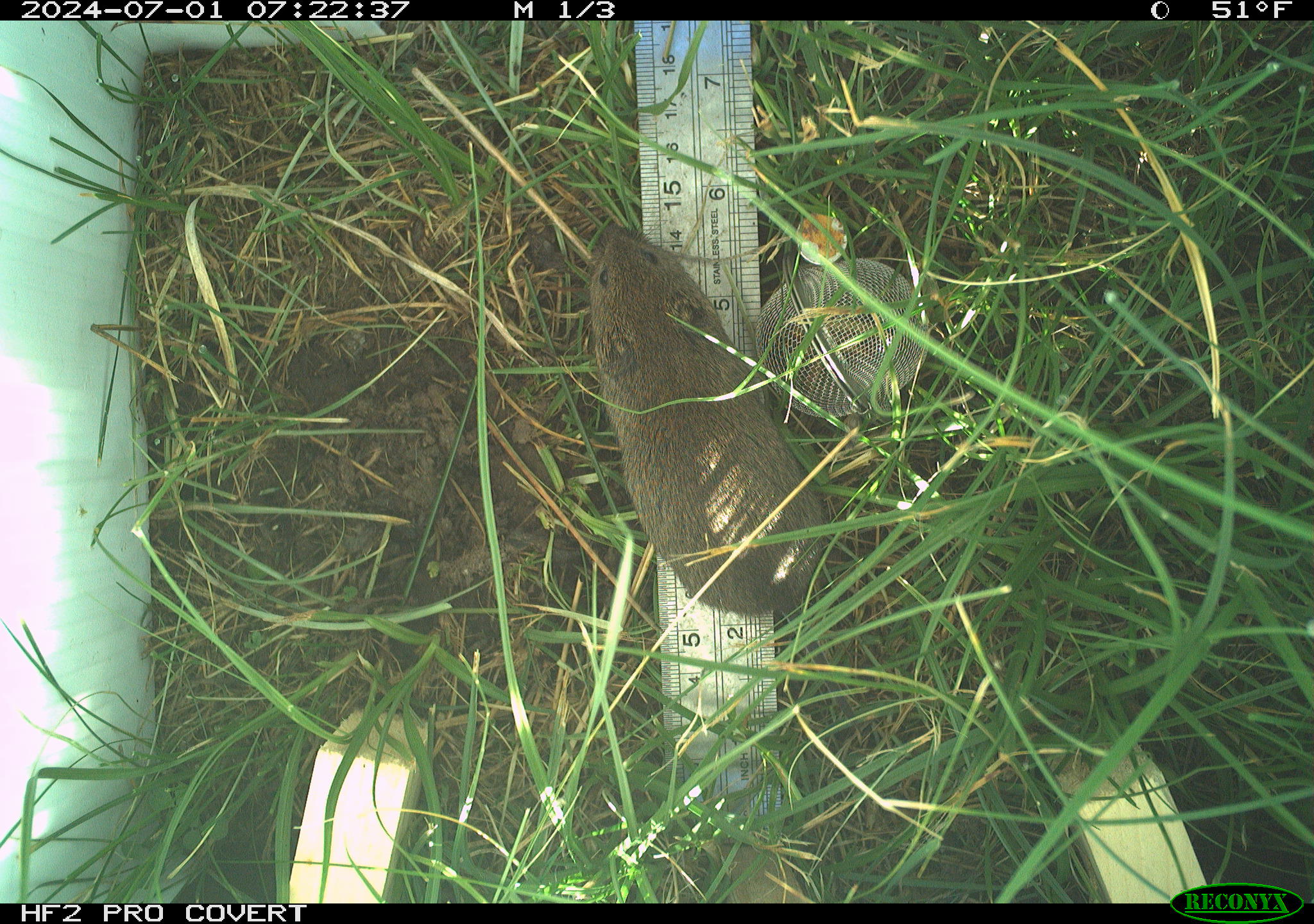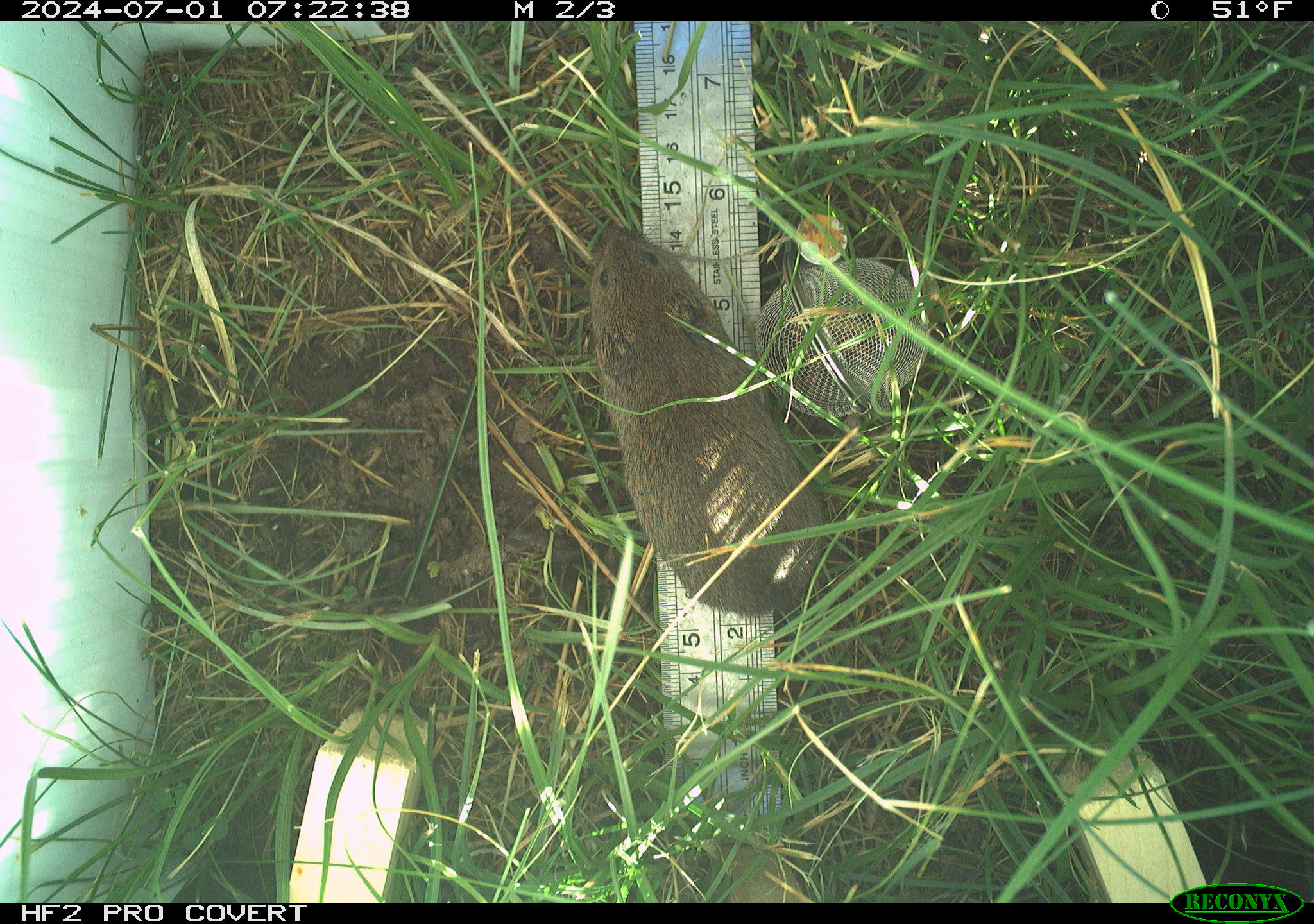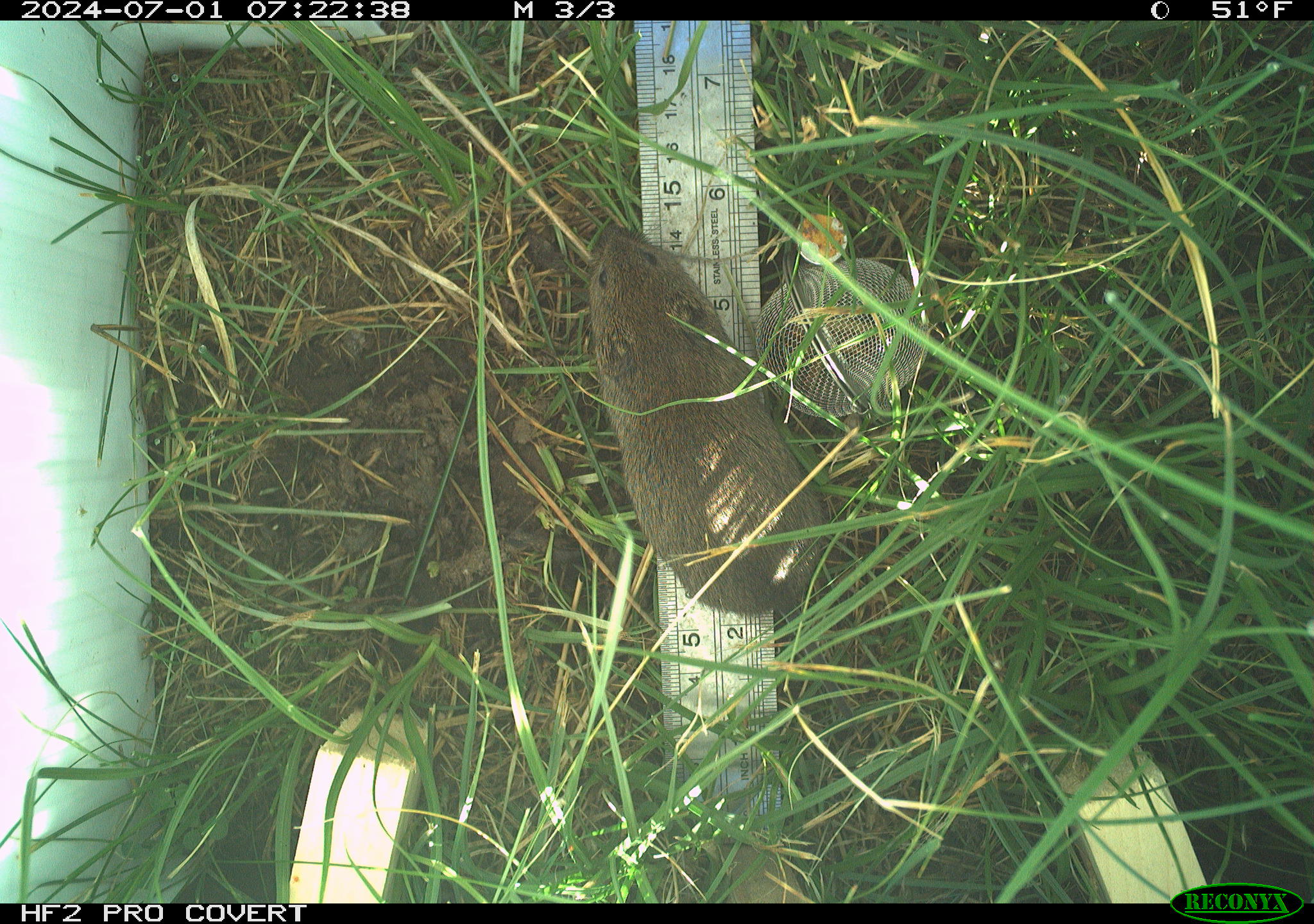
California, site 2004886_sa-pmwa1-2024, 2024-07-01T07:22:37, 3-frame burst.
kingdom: Animalia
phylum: Chordata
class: Mammalia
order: Rodentia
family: Cricetidae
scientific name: Arvicolinae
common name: voles, lemmings, and muskrats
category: arvicolinae subfamily